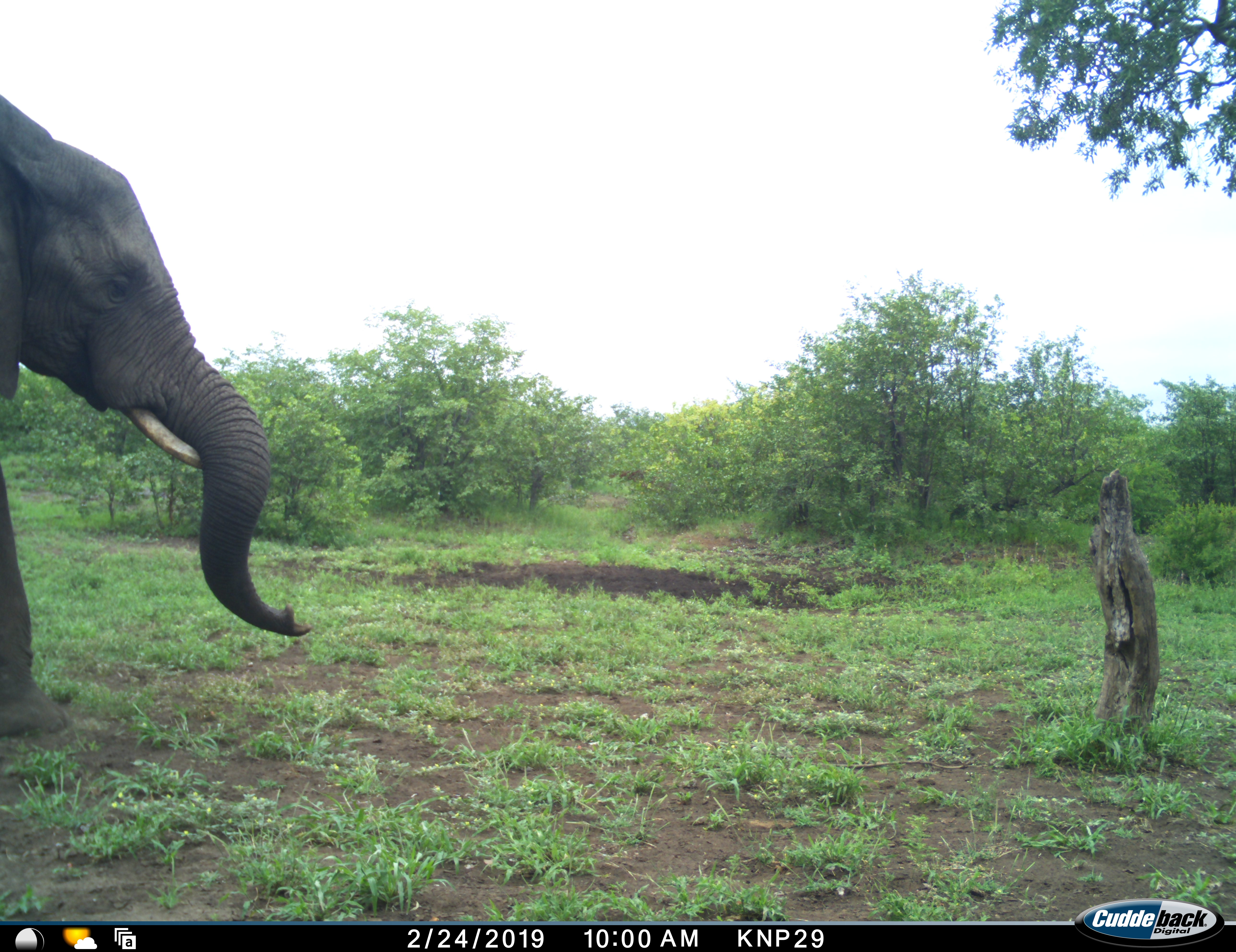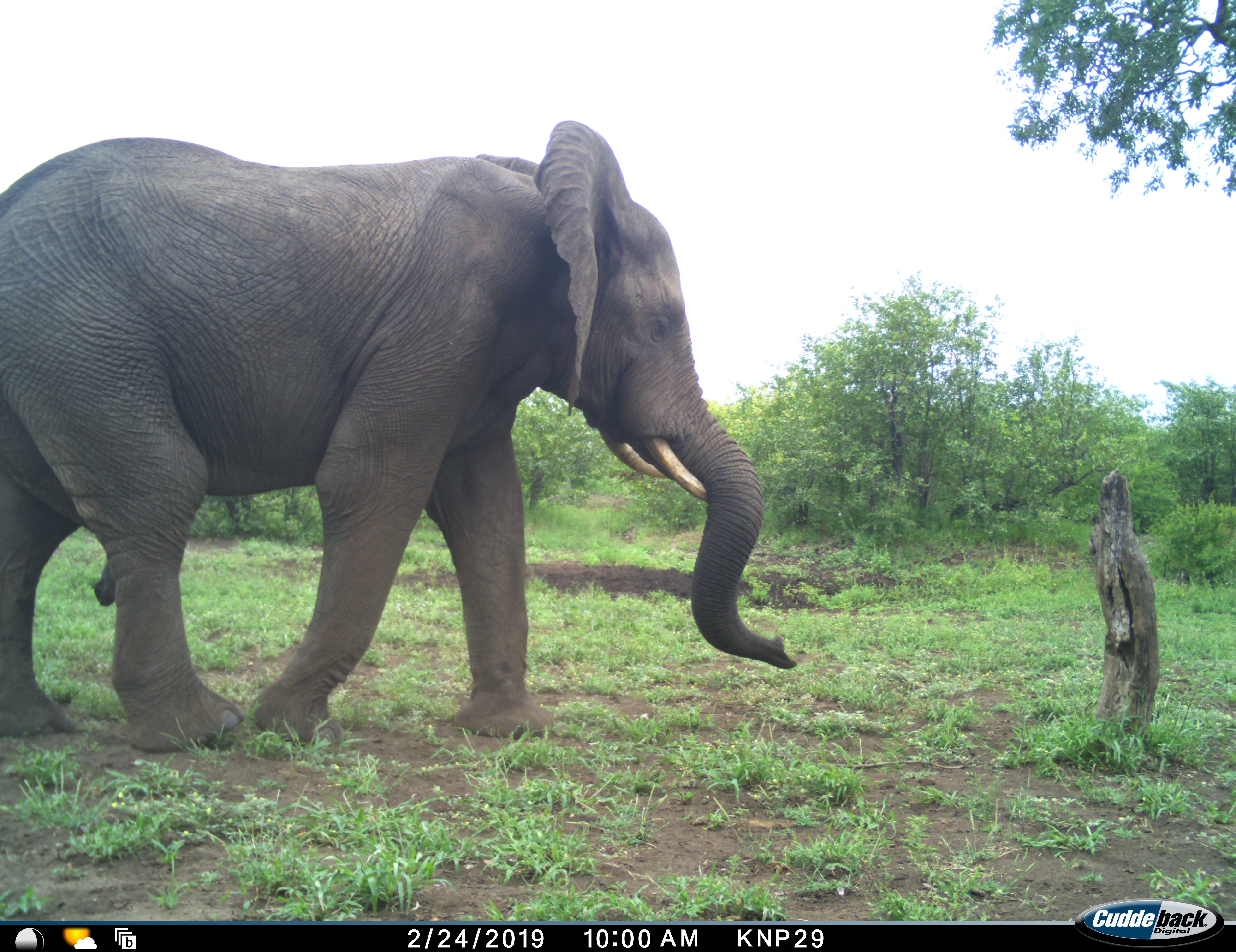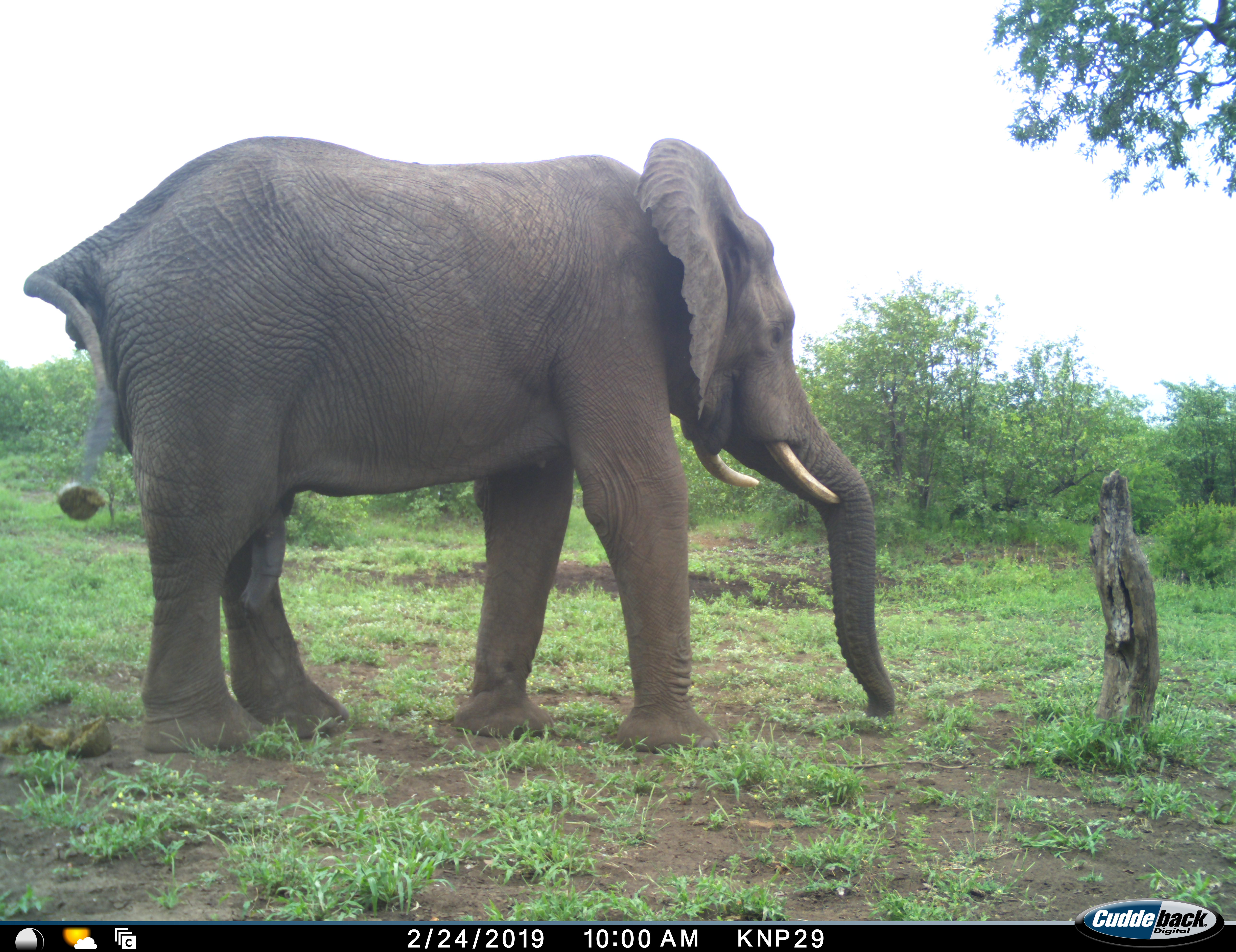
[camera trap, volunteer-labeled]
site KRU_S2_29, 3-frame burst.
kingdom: Animalia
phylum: Chordata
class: Mammalia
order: Proboscidea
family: Elephantidae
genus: Loxodonta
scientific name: Loxodonta africana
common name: african bush elephant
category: elephant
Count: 1.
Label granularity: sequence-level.